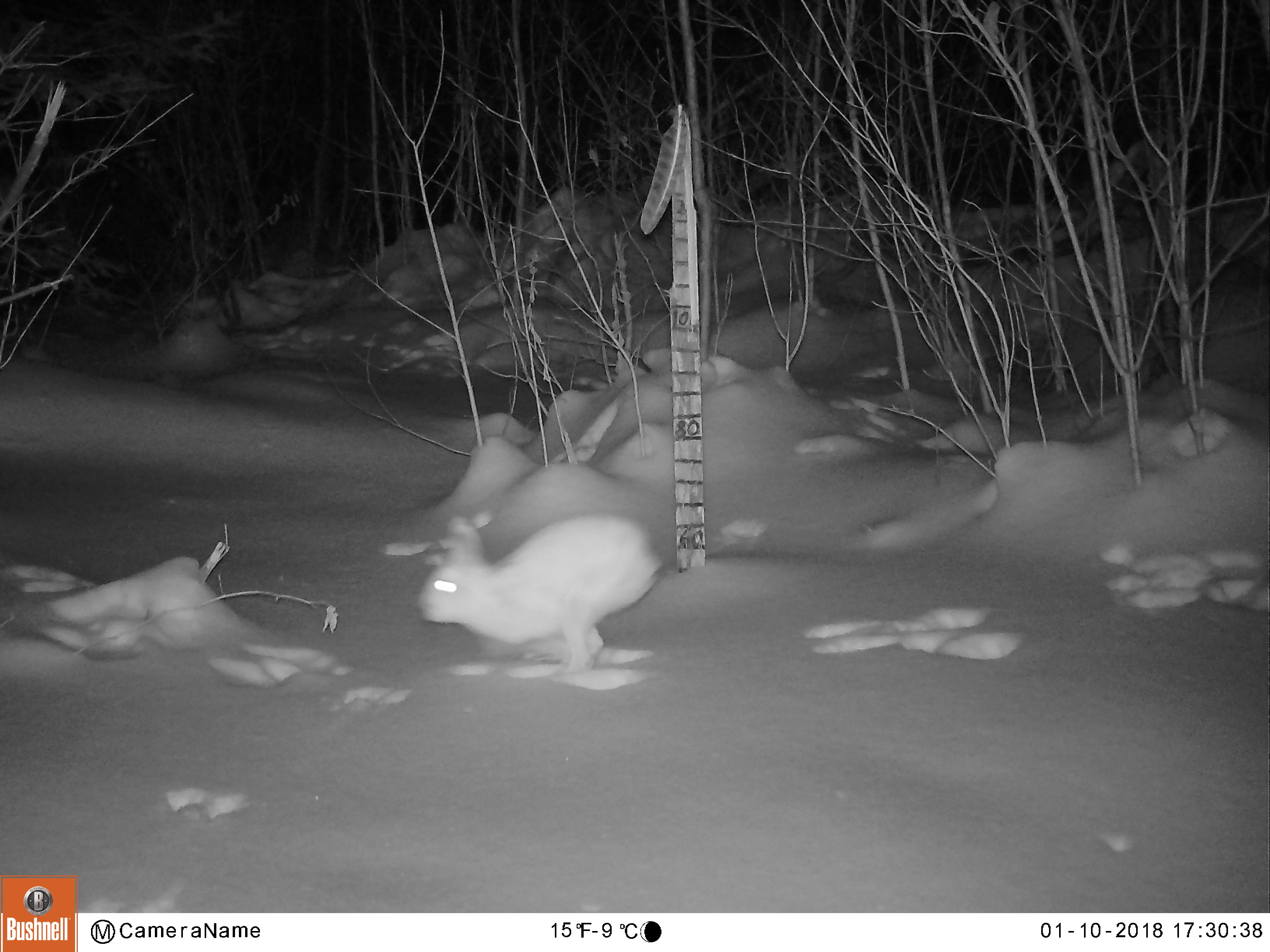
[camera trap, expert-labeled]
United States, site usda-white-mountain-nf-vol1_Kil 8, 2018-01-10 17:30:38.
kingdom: Animalia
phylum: Chordata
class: Mammalia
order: Lagomorpha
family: Leporidae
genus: Lepus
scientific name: Lepus americanus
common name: snowshoe hare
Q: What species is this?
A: Snowshoe hare (Lepus americanus).